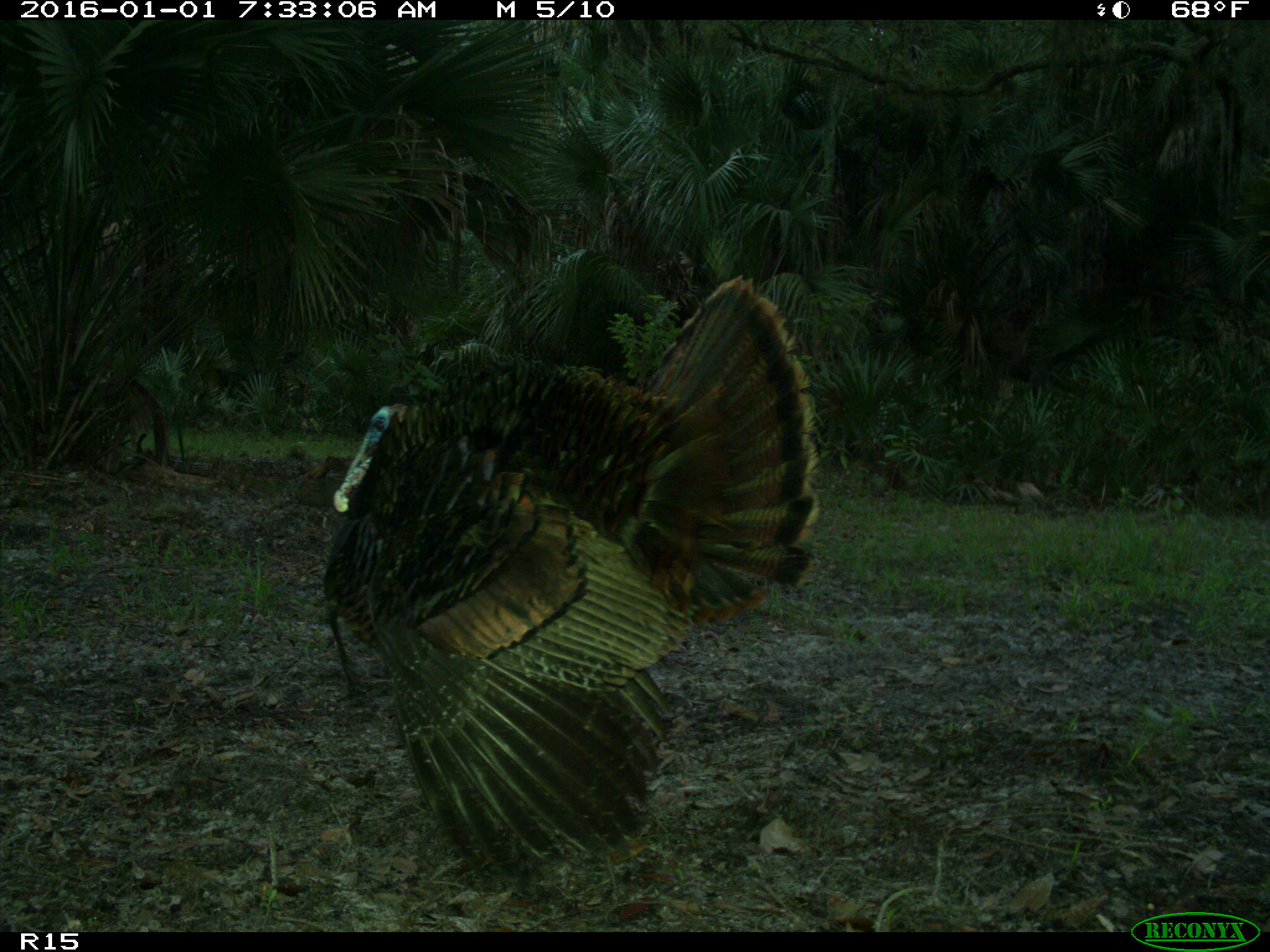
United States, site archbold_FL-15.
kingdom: Animalia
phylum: Chordata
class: Aves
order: Galliformes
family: Phasianidae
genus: Meleagris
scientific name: Meleagris gallopavo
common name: wild turkey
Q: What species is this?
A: Meleagris gallopavo (wild turkey).